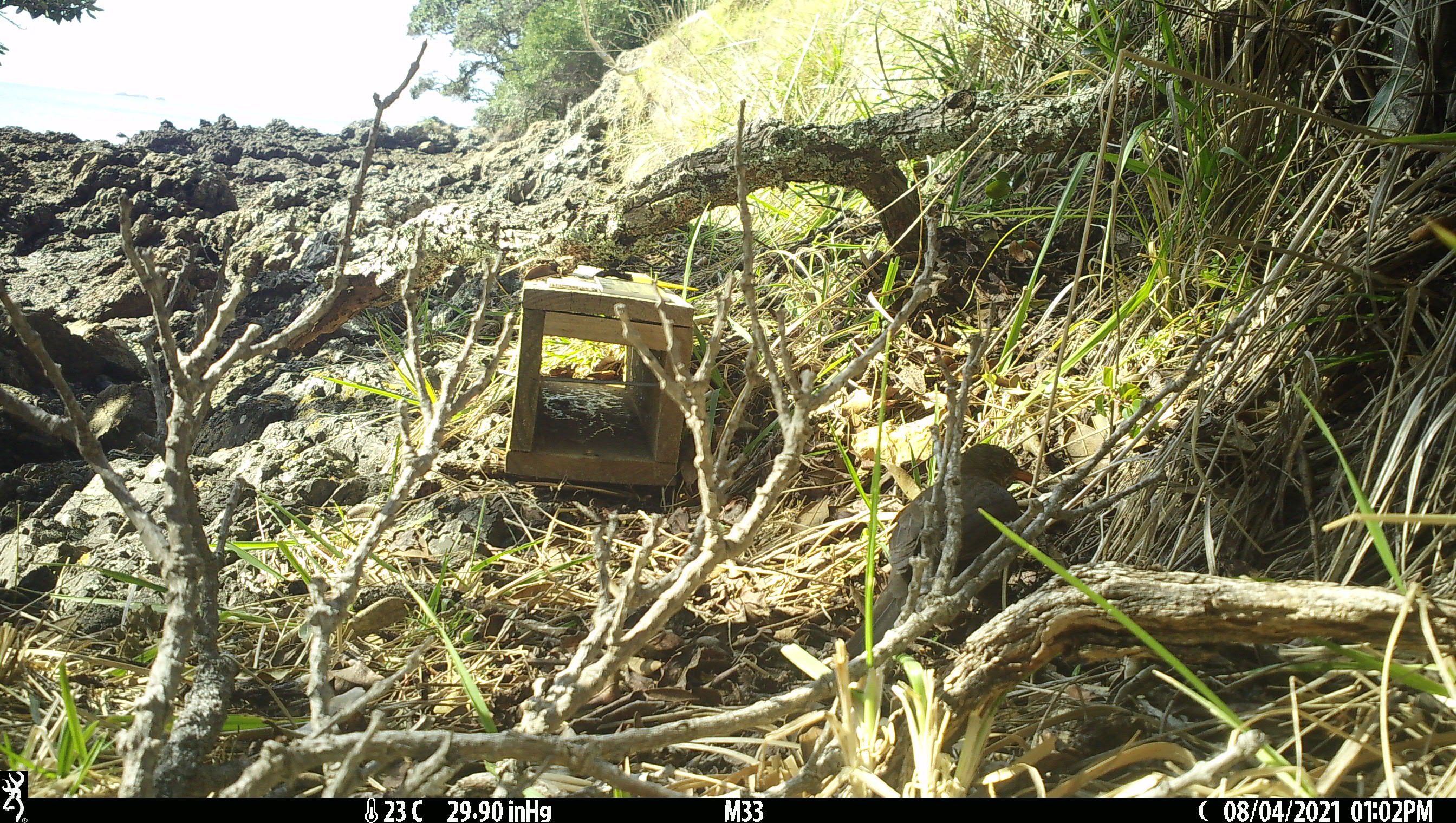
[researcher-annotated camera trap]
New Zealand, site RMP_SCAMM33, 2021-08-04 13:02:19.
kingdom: Animalia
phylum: Chordata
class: Aves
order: Passeriformes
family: Turdidae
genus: Turdus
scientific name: Turdus merula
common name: eurasian blackbird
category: blackbird